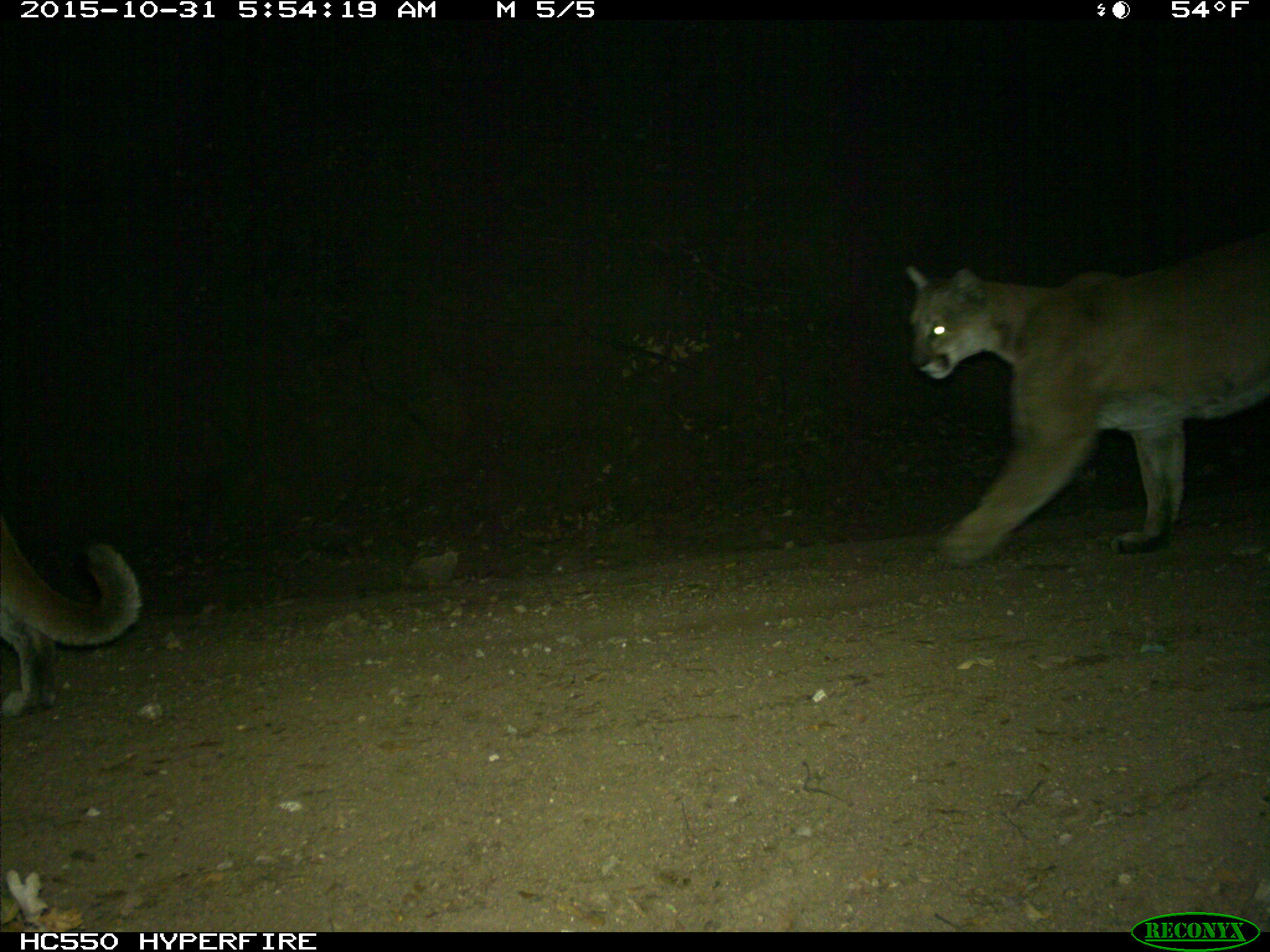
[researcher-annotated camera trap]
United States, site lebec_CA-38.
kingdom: Animalia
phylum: Chordata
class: Mammalia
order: Carnivora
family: Felidae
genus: Puma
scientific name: Puma concolor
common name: mountain lion